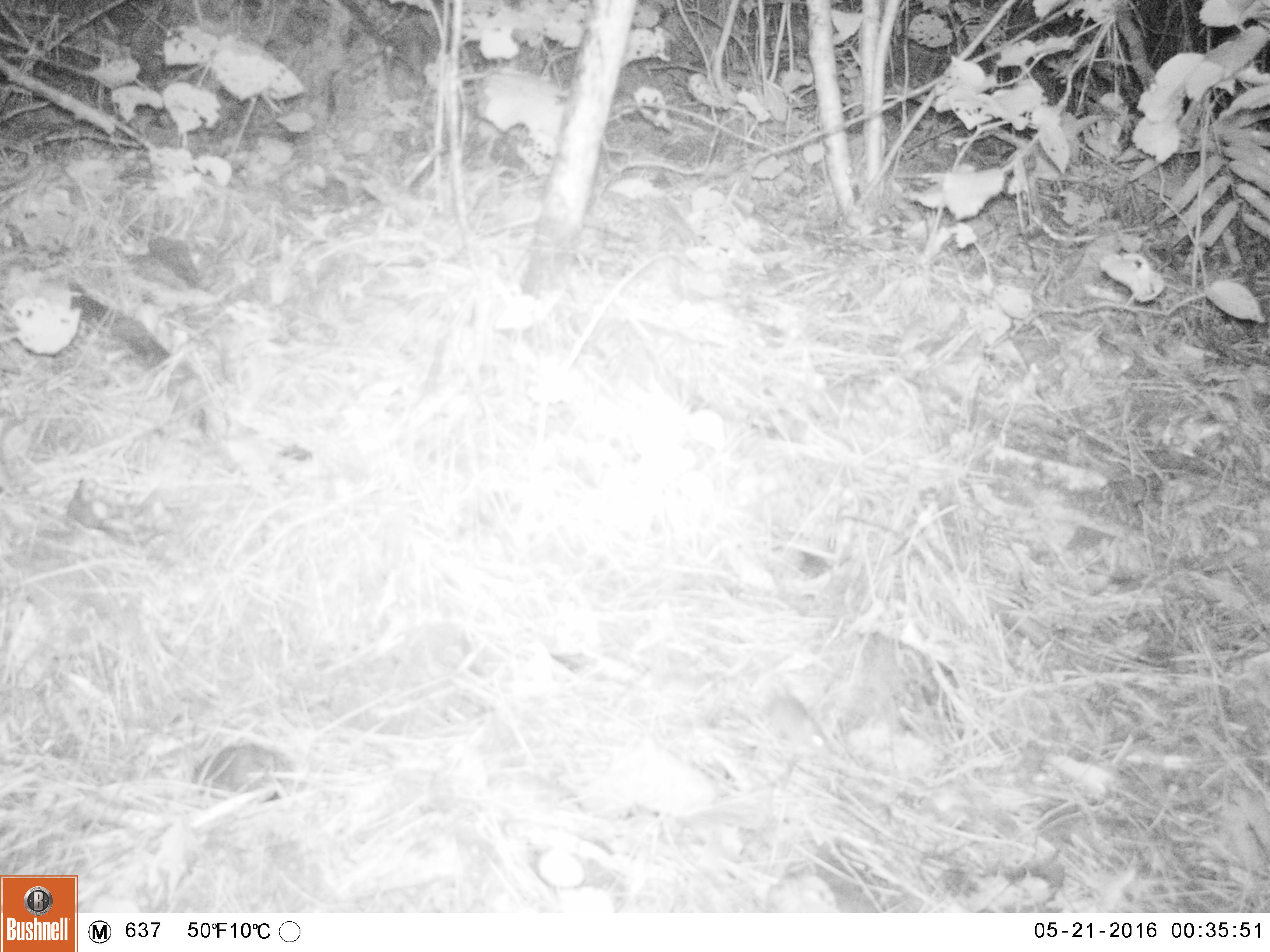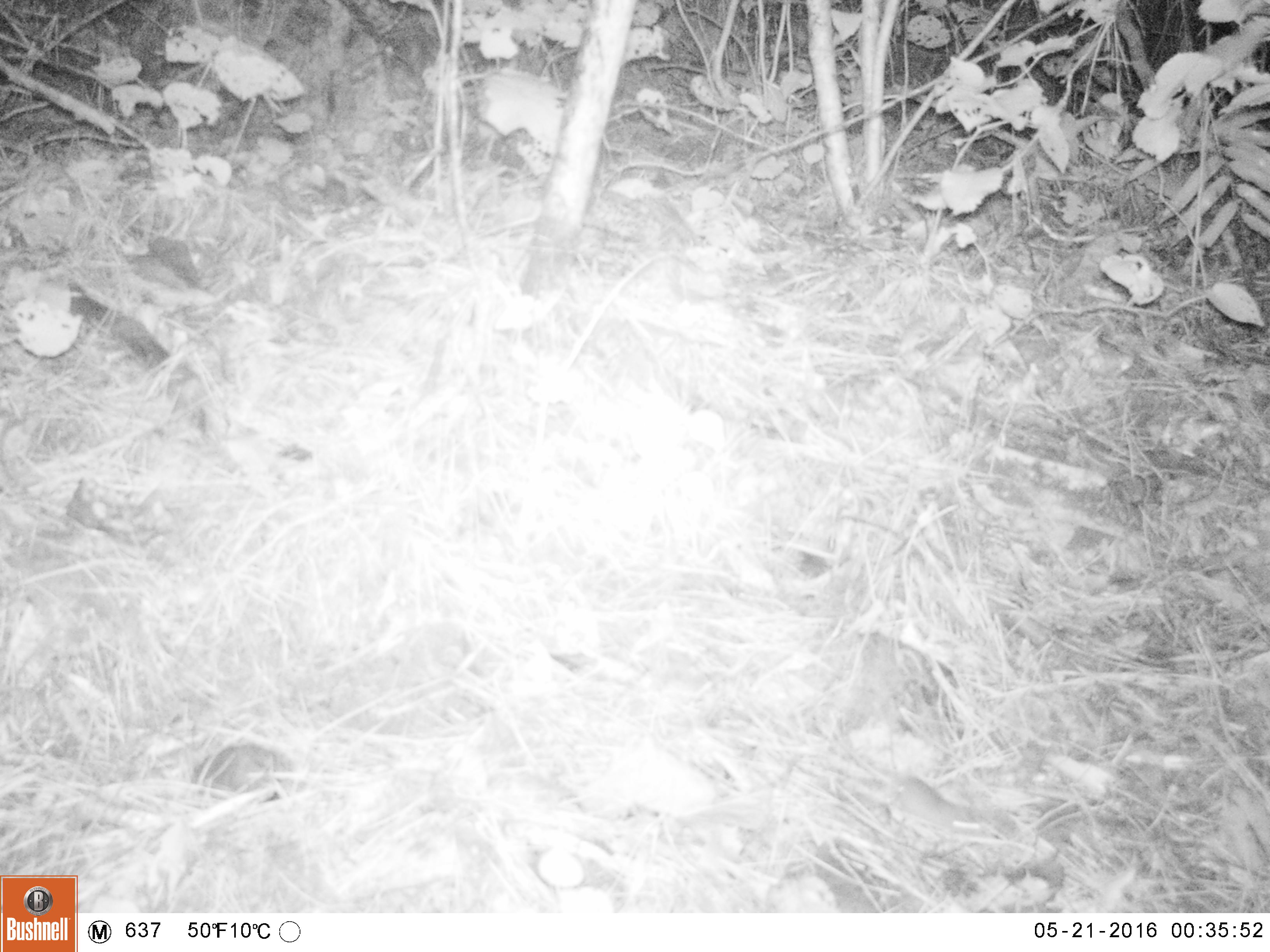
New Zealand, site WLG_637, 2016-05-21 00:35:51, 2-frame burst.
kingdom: Animalia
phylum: Chordata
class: Mammalia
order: Rodentia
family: Muridae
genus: Mus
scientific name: Mus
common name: mouse